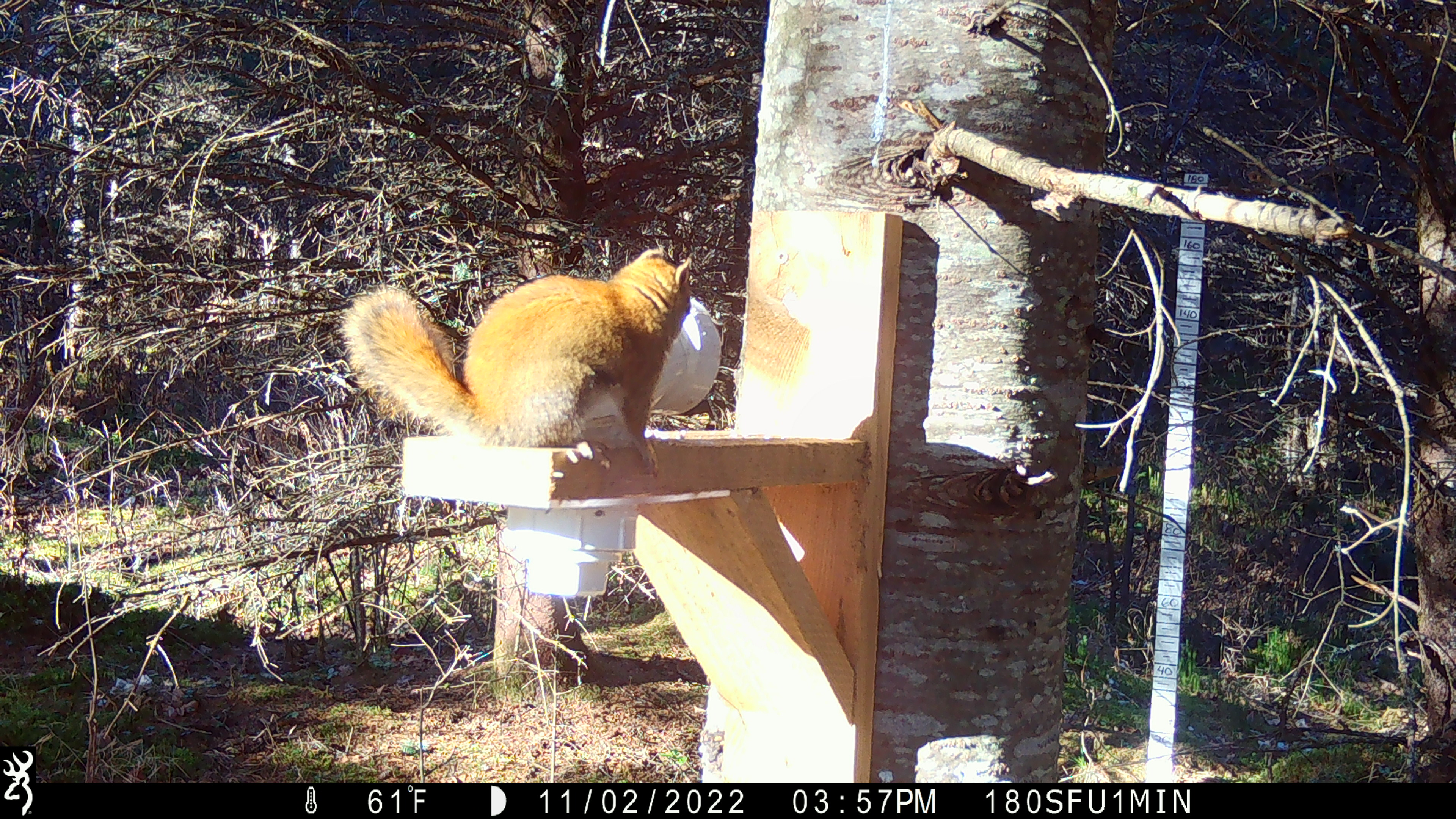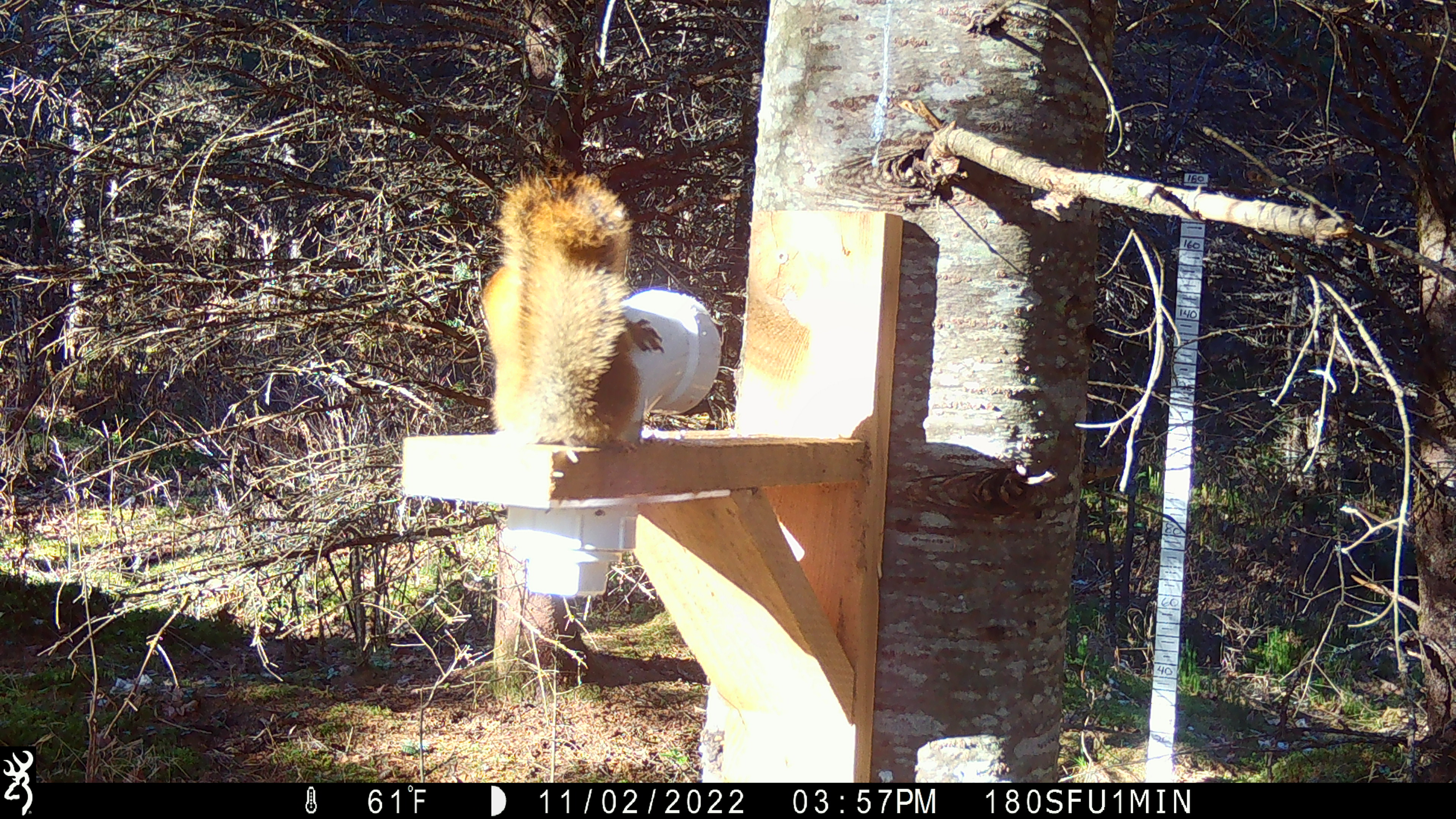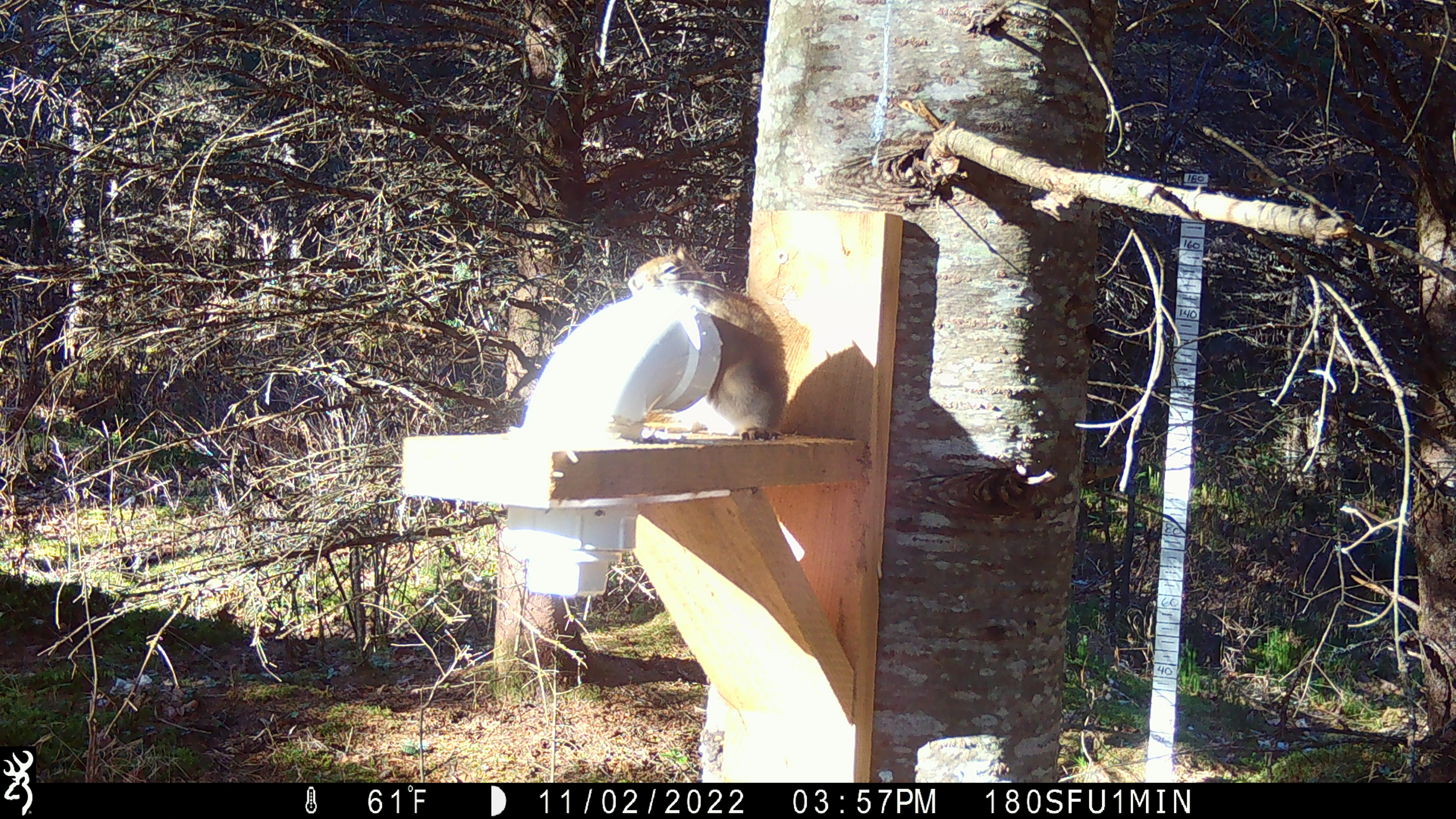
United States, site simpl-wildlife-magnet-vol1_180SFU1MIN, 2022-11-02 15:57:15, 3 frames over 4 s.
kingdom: Animalia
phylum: Chordata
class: Mammalia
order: Rodentia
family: Sciuridae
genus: Tamiasciurus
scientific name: Tamiasciurus hudsonicus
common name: red squirrel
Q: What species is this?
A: Red squirrel (Tamiasciurus hudsonicus).